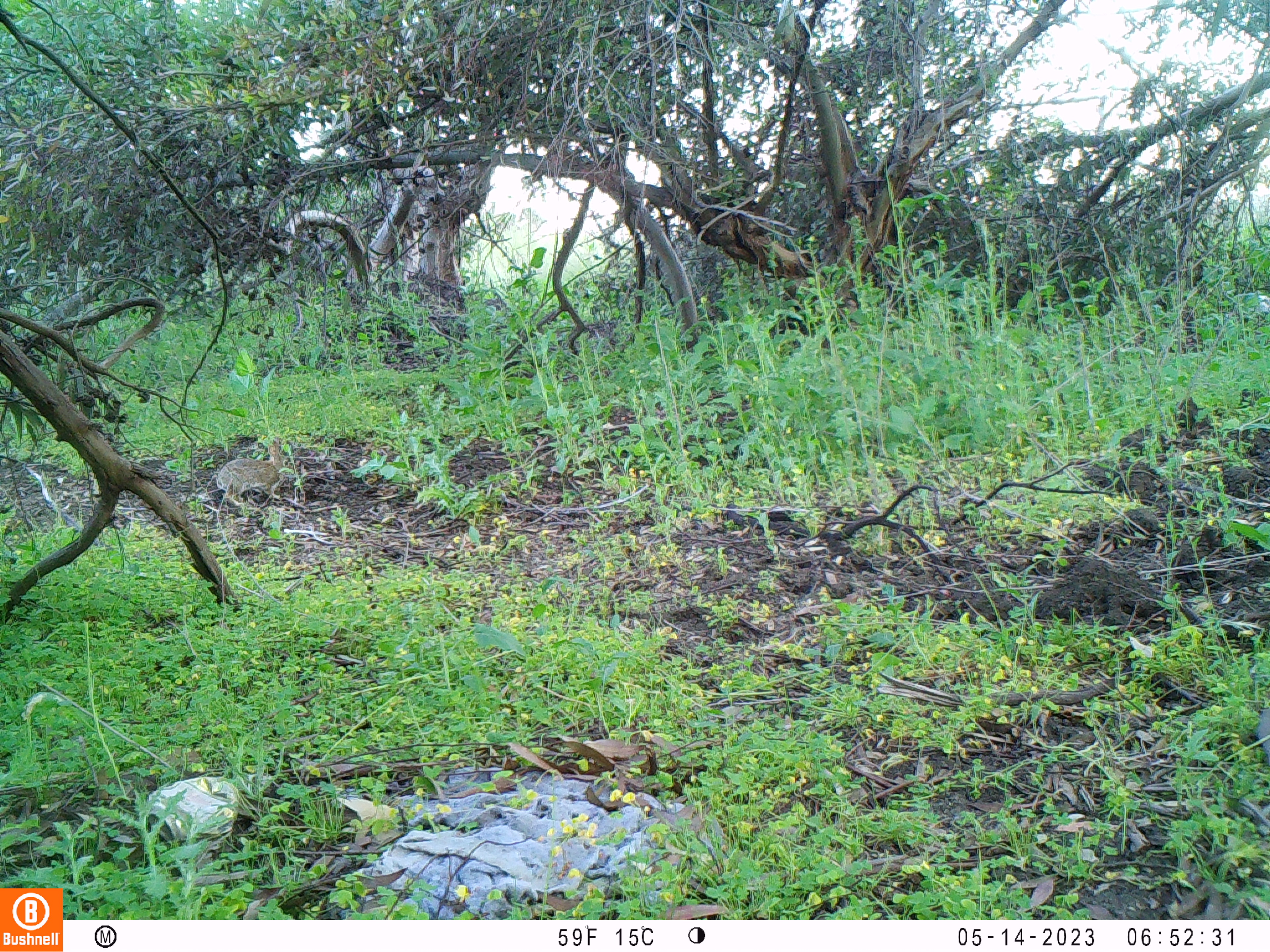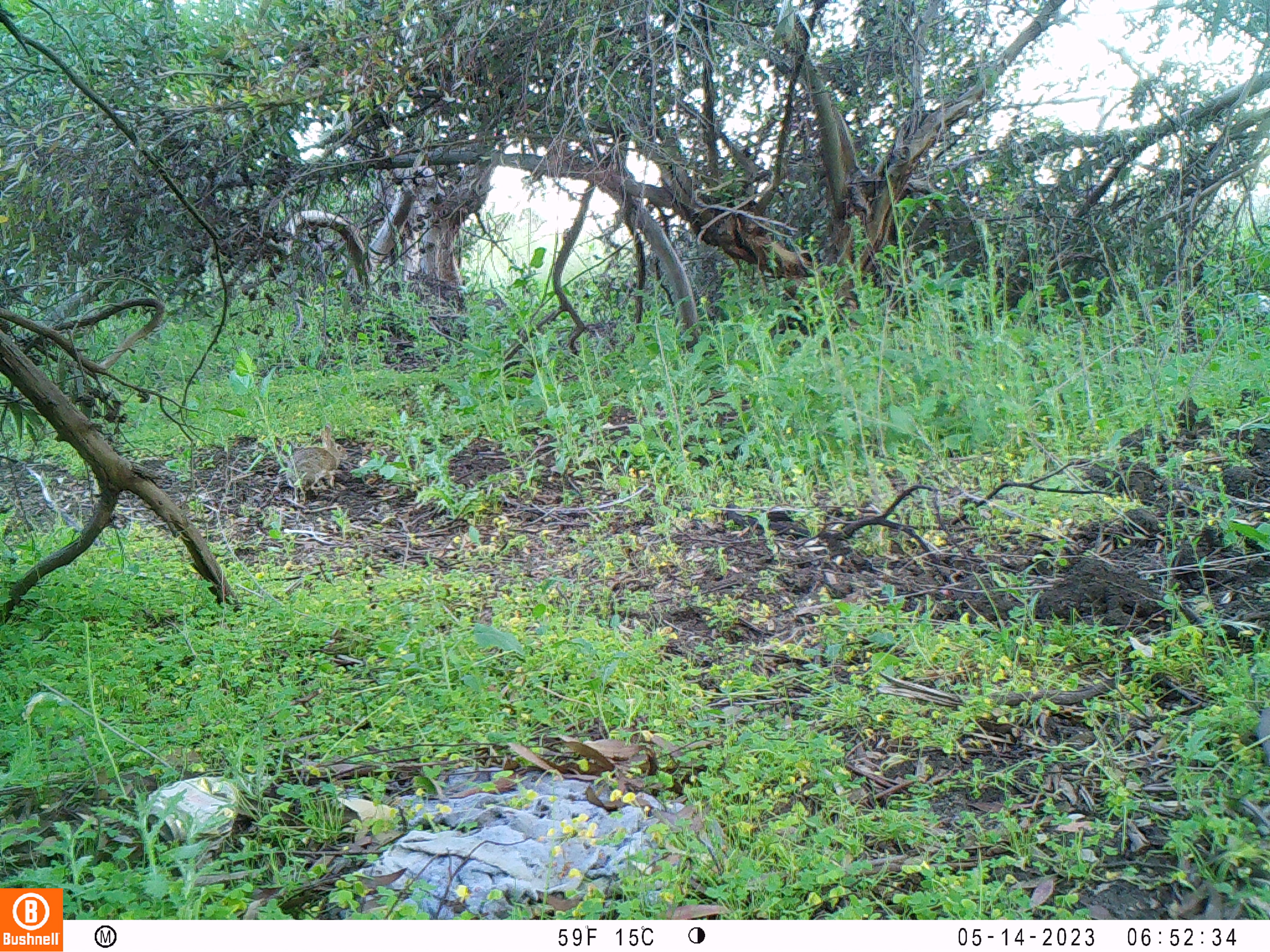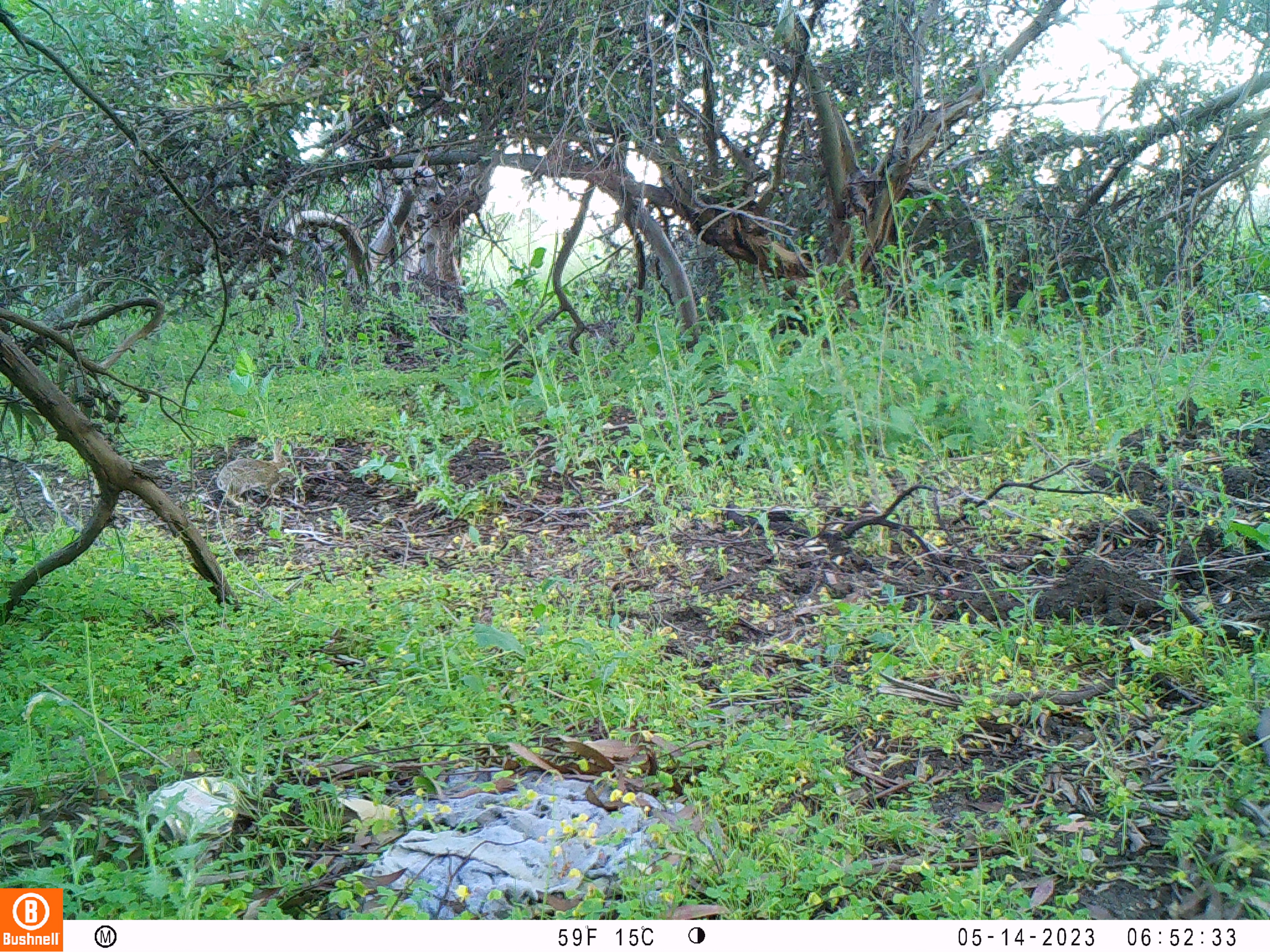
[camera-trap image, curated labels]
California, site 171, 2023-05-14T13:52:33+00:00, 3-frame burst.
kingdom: Animalia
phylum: Chordata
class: Mammalia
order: Lagomorpha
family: Leporidae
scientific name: Leporidae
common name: rabbit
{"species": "rabbit (Leporidae)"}